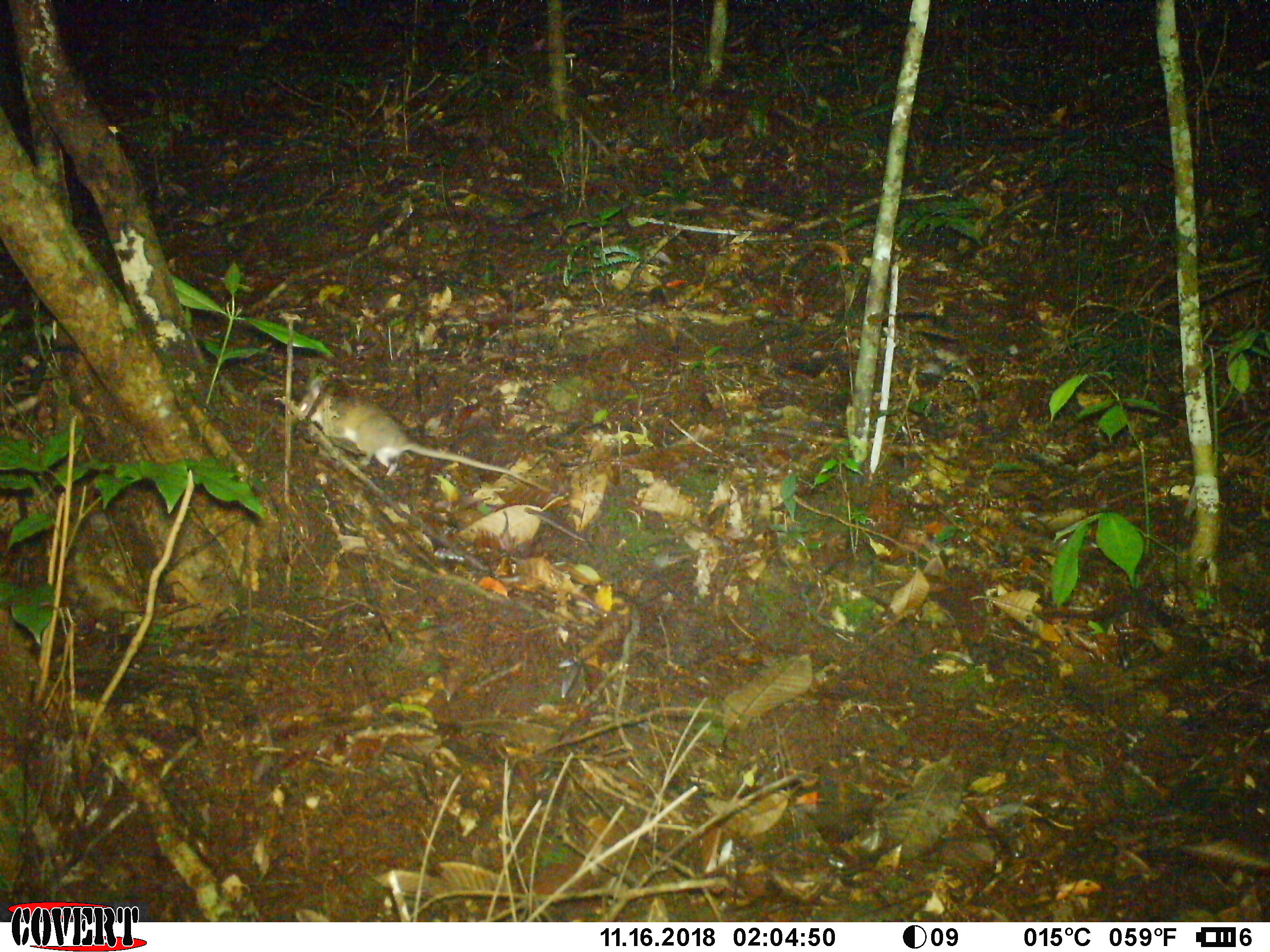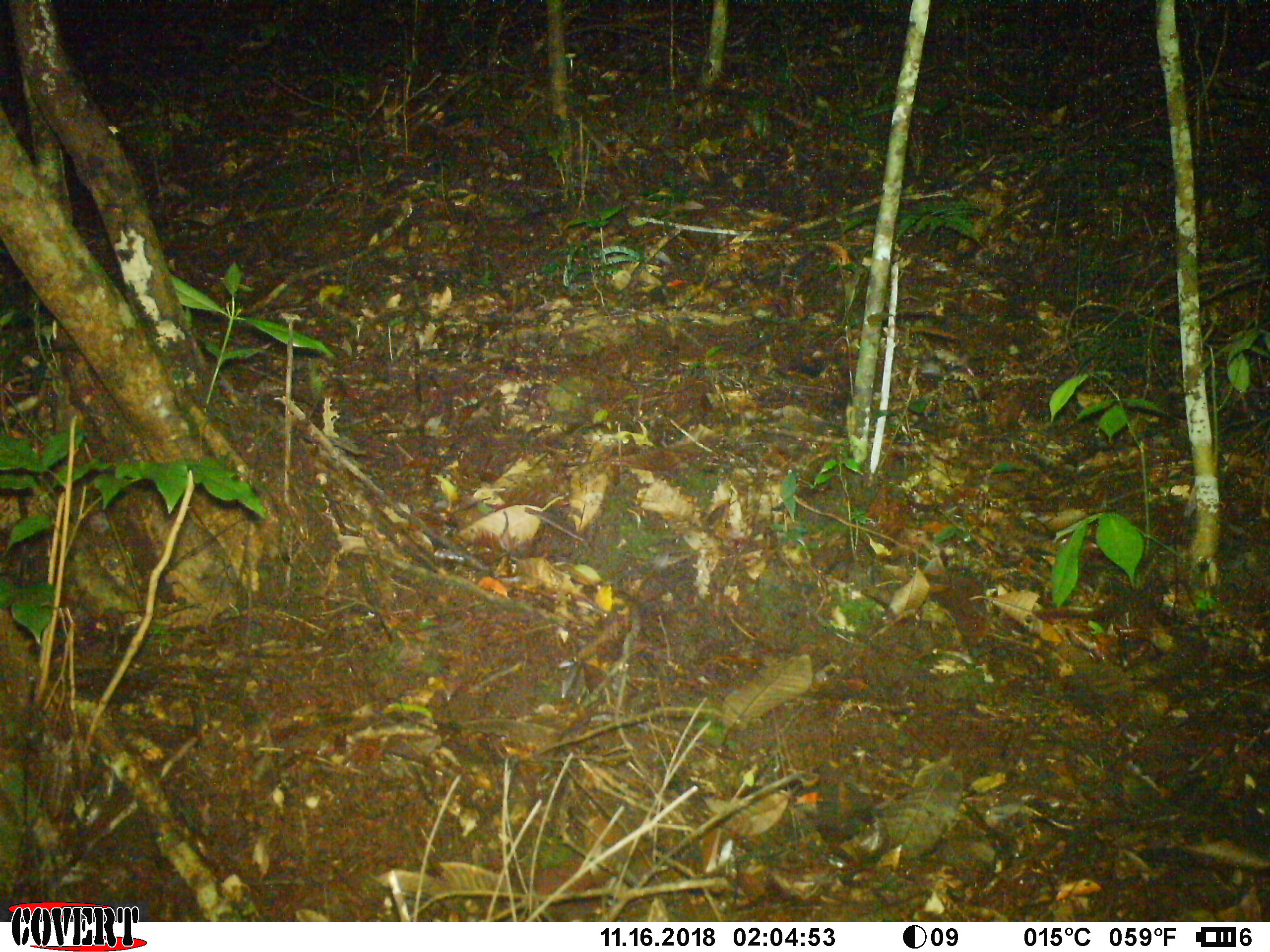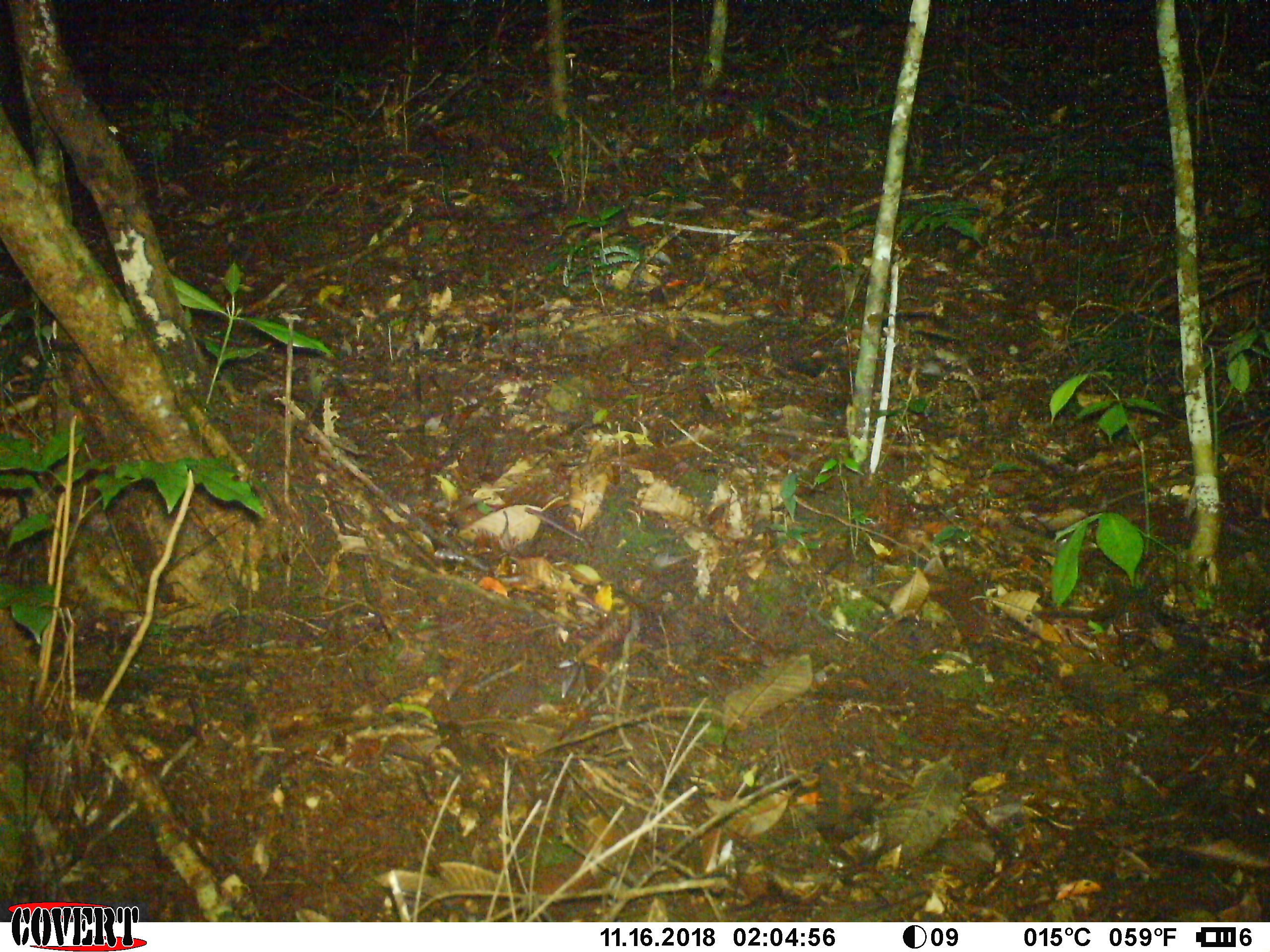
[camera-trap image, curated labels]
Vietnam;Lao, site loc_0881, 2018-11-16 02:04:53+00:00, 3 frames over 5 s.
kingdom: Animalia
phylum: Chordata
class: Mammalia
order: Rodentia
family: Muridae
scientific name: Muridae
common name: old-world mice and rats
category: unidentified murid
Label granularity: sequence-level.